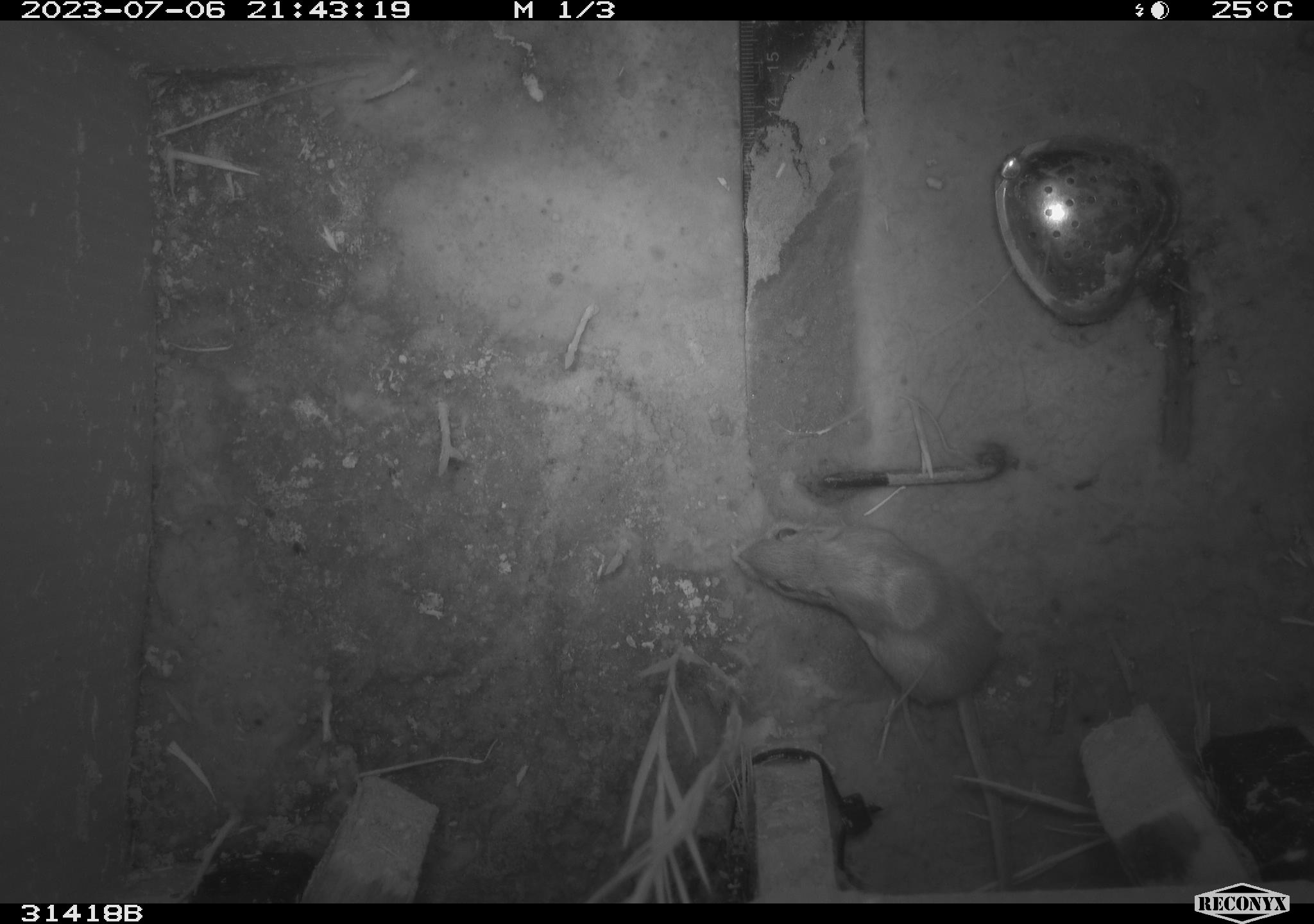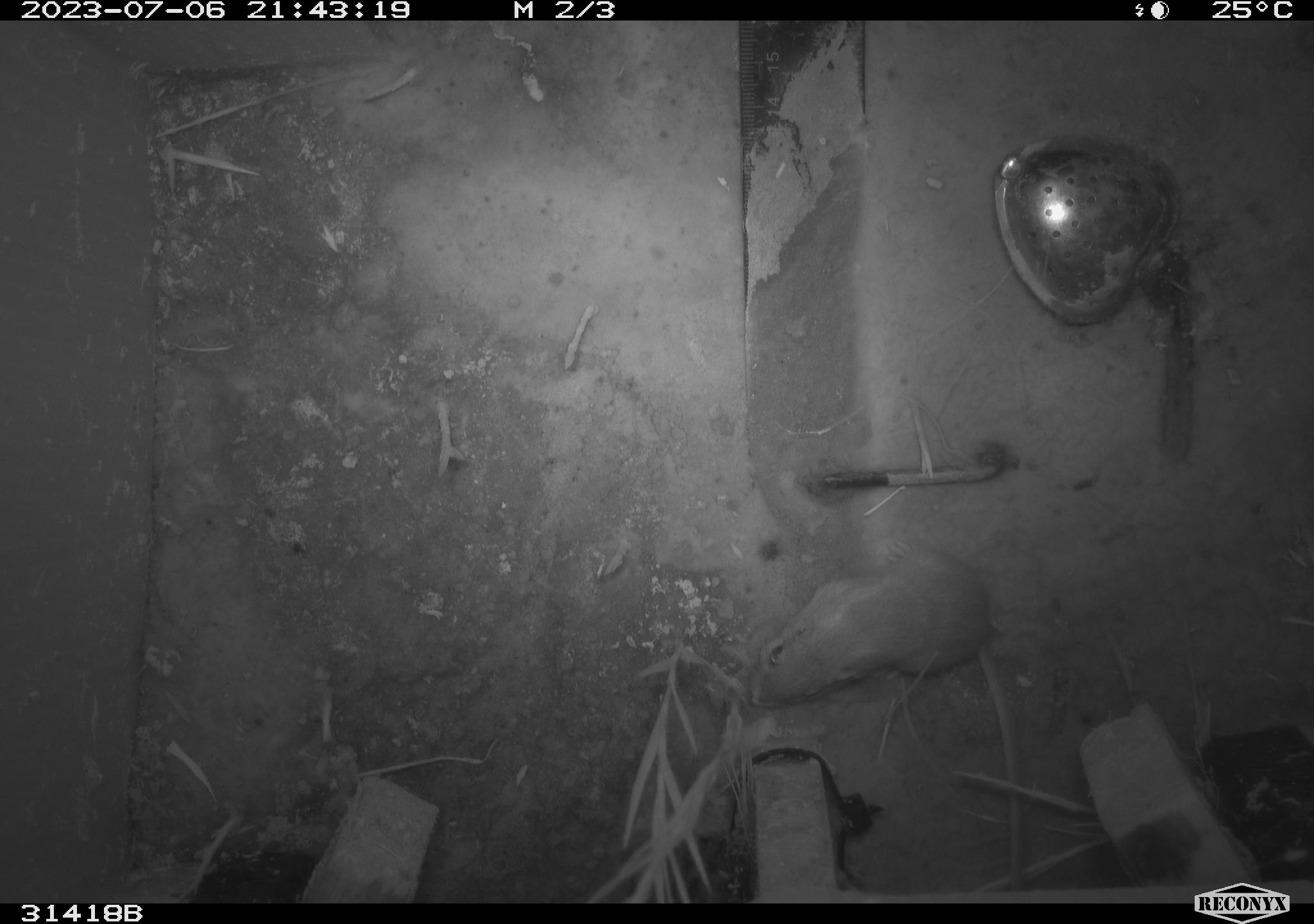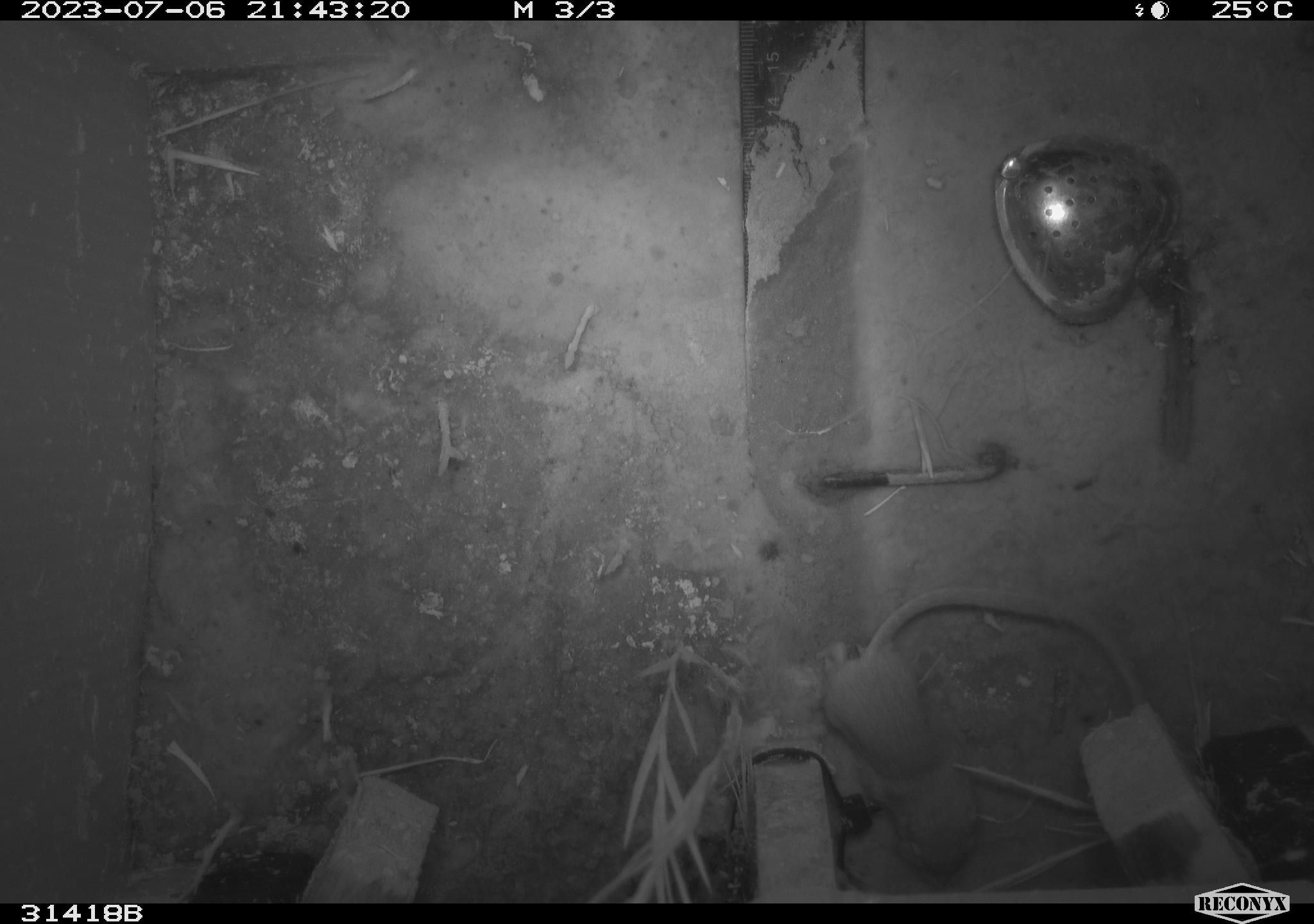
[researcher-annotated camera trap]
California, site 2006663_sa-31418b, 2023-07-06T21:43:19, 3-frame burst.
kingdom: Animalia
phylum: Chordata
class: Mammalia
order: Rodentia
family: Heteromyidae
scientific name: Heteromyidae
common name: kangaroo rats and pocket mice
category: heteromyidae family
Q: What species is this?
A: Heteromyidae family (kangaroo rats and pocket mice) (Heteromyidae).